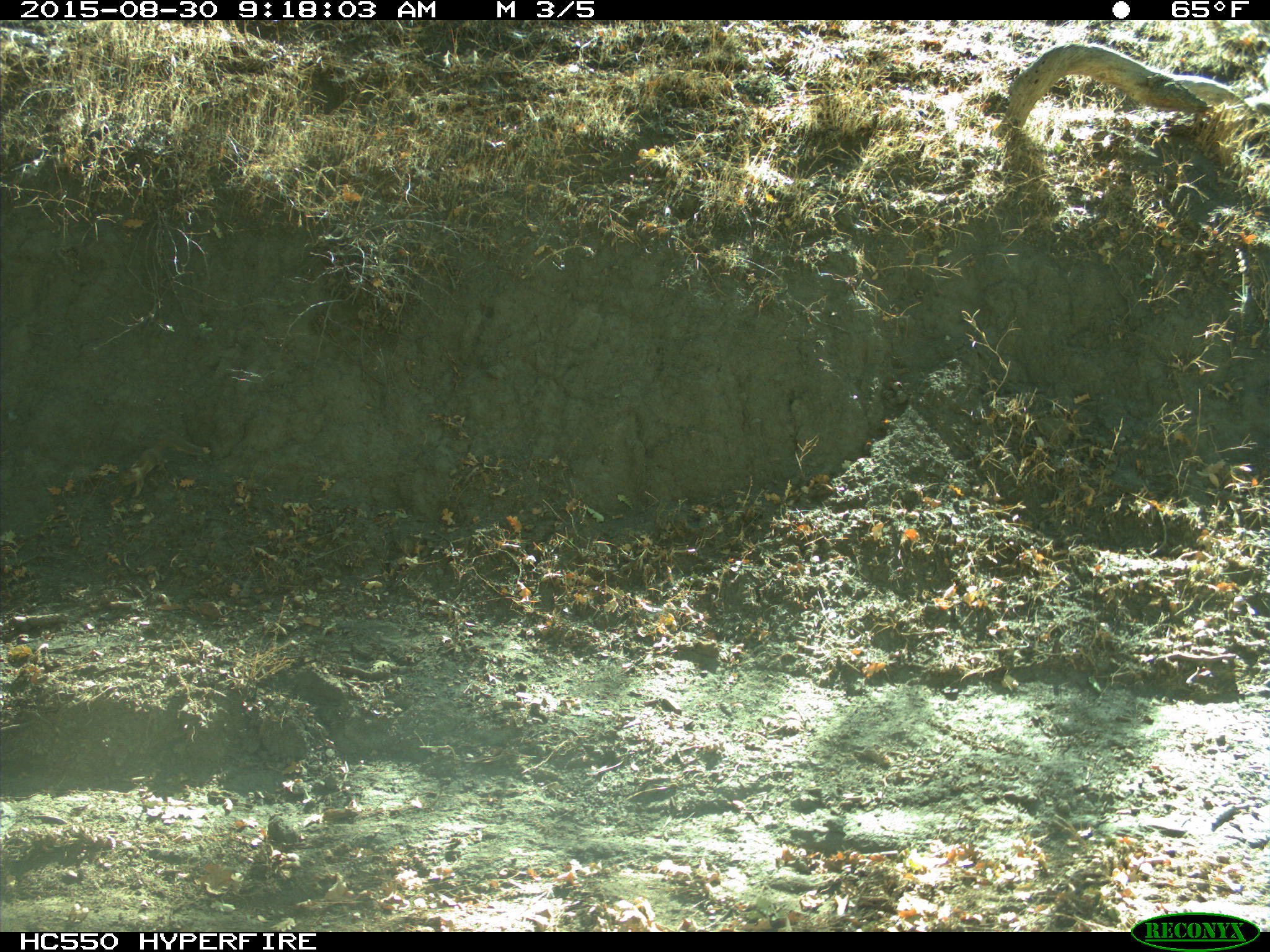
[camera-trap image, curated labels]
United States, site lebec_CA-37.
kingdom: Animalia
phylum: Chordata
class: Mammalia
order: Rodentia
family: Sciuridae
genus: Otospermophilus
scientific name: Otospermophilus beecheyi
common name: california ground squirrel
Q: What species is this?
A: Otospermophilus beecheyi (california ground squirrel).